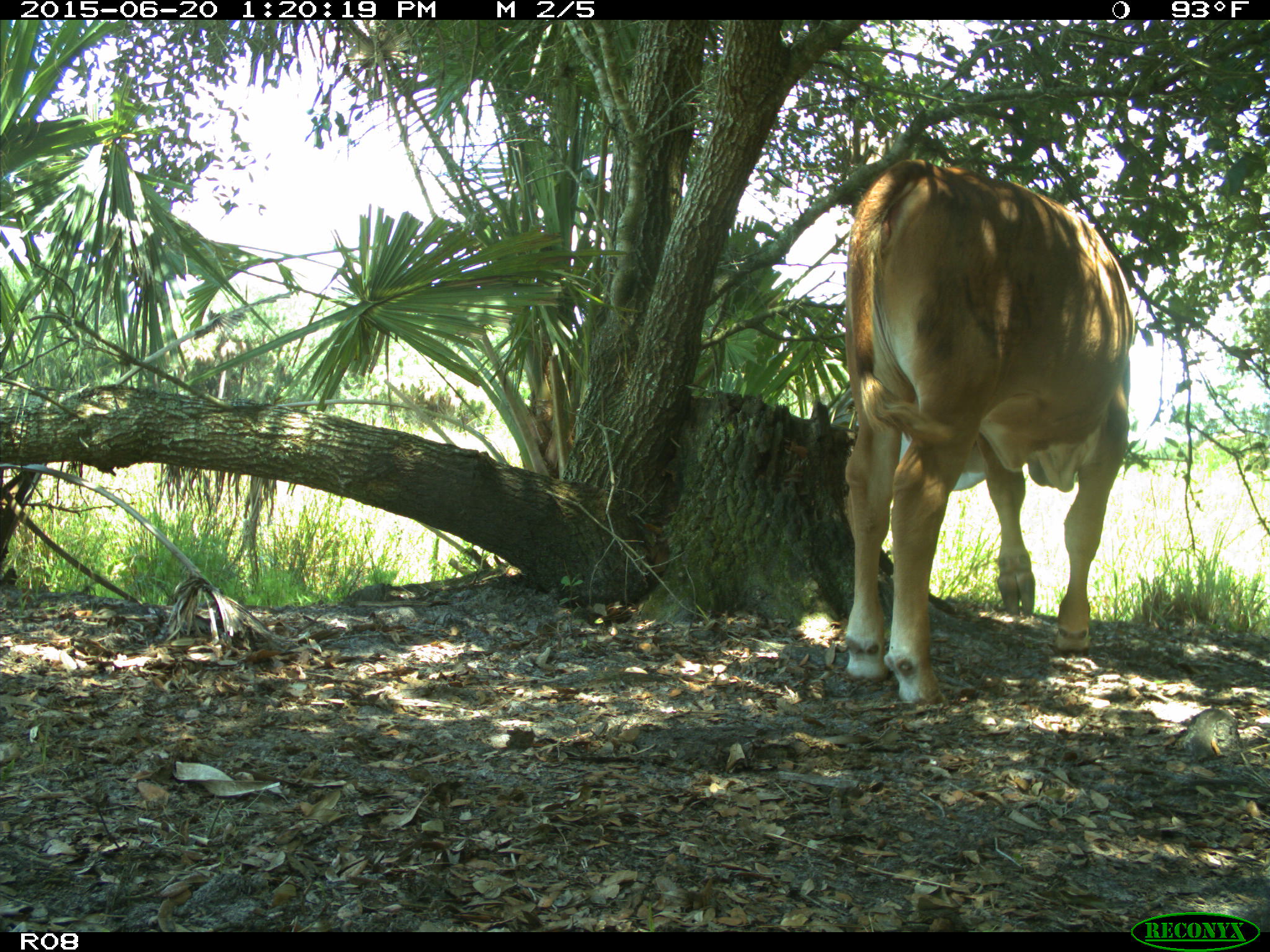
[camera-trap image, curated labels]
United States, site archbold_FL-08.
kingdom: Animalia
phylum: Chordata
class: Mammalia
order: Artiodactyla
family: Bovidae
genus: Bos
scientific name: Bos taurus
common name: domestic cow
Bos taurus (domestic cow).